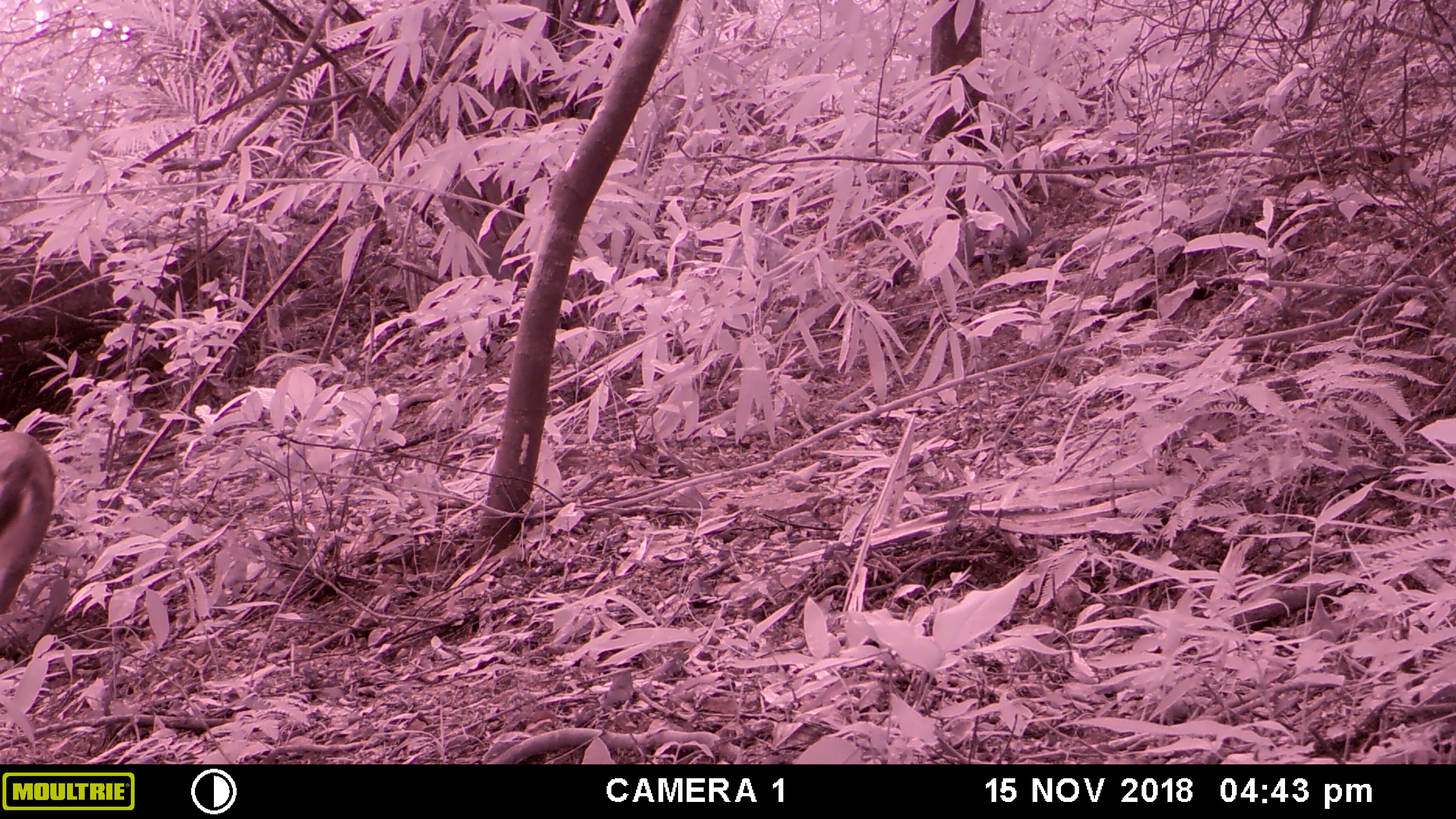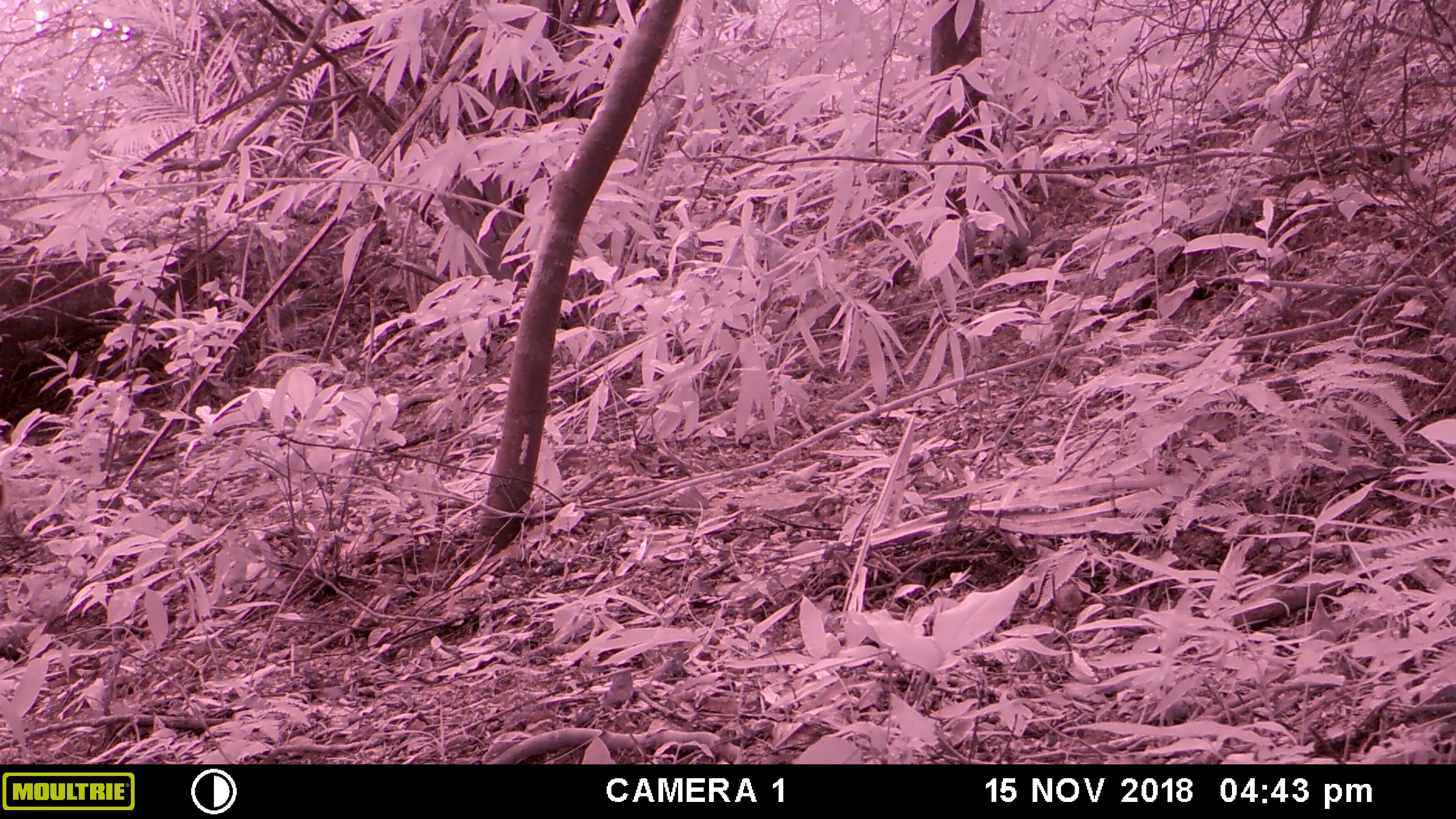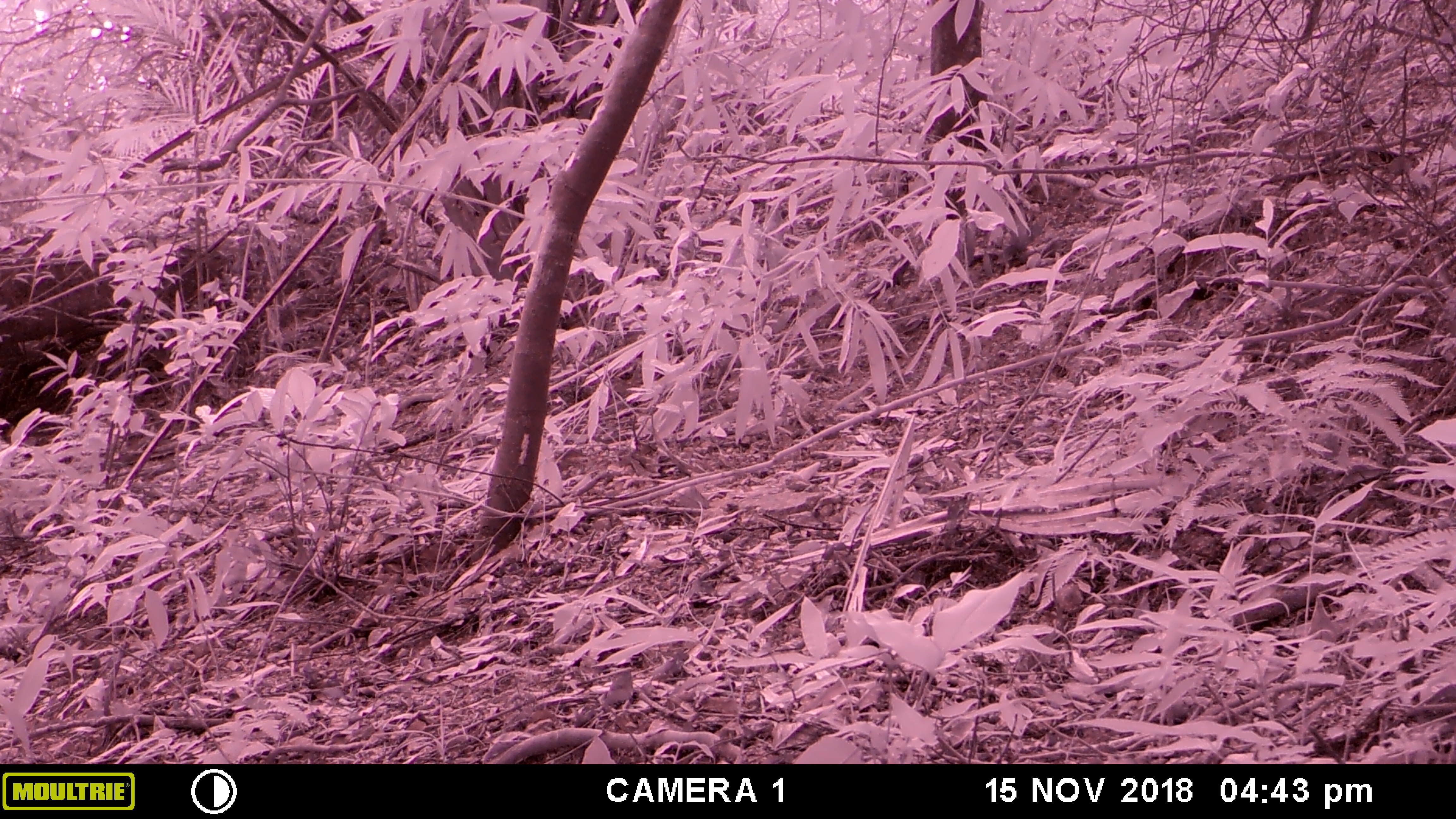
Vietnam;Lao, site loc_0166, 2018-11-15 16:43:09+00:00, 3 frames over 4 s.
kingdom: Animalia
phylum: Chordata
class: Mammalia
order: Artiodactyla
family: Cervidae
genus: Muntiacus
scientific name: Muntiacus vuquangensis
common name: large-antlered muntjac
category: large antlered muntjac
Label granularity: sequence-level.